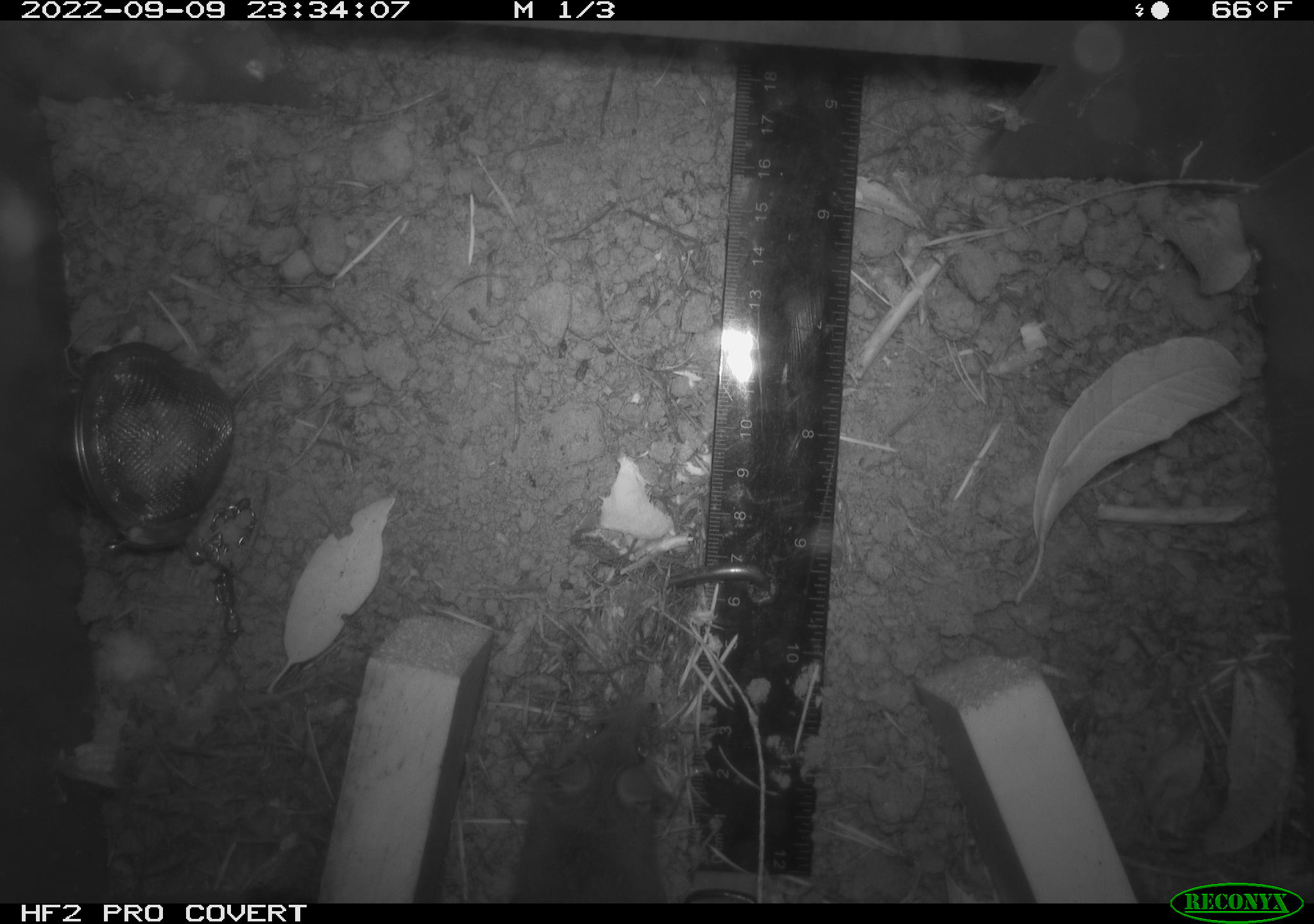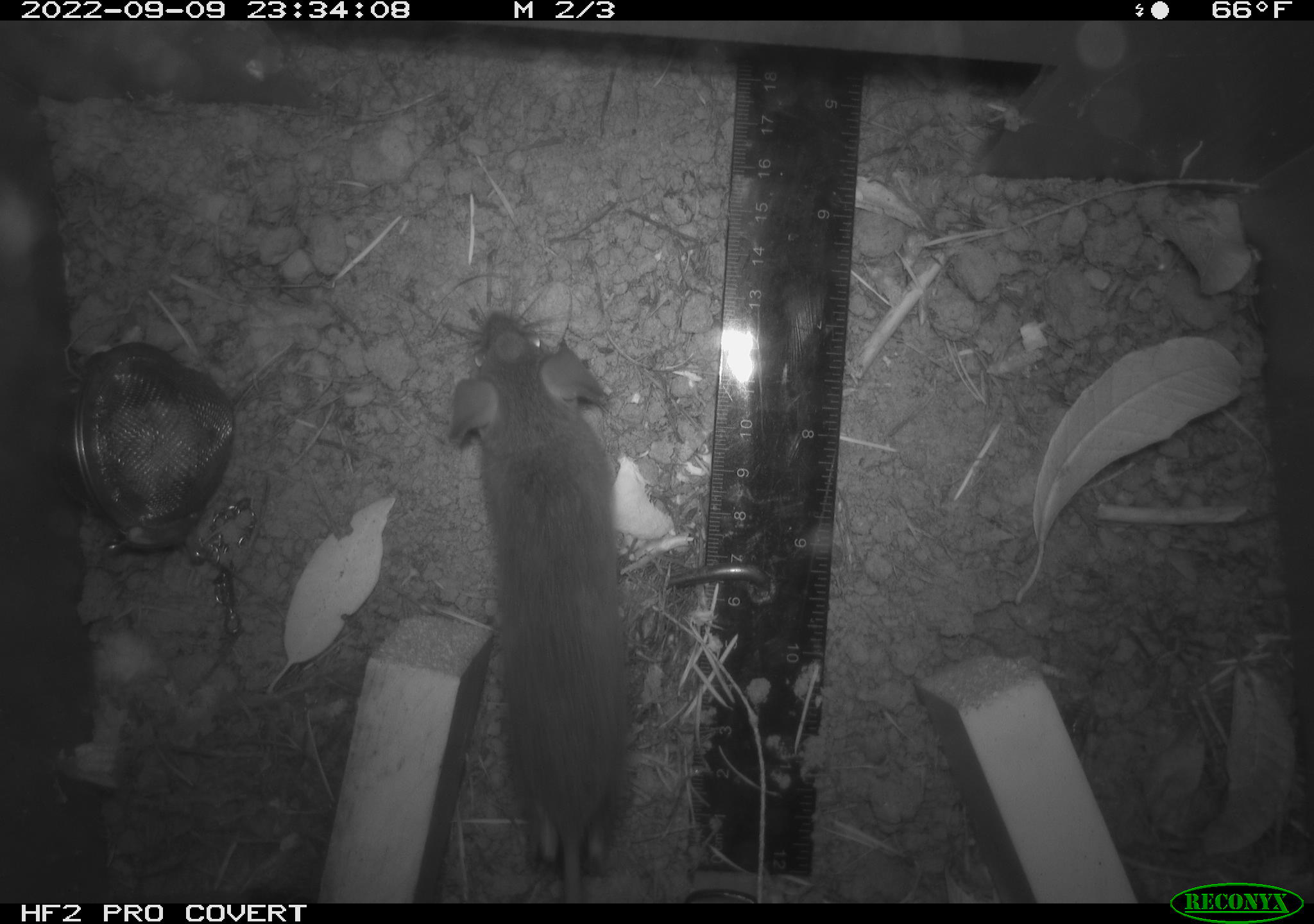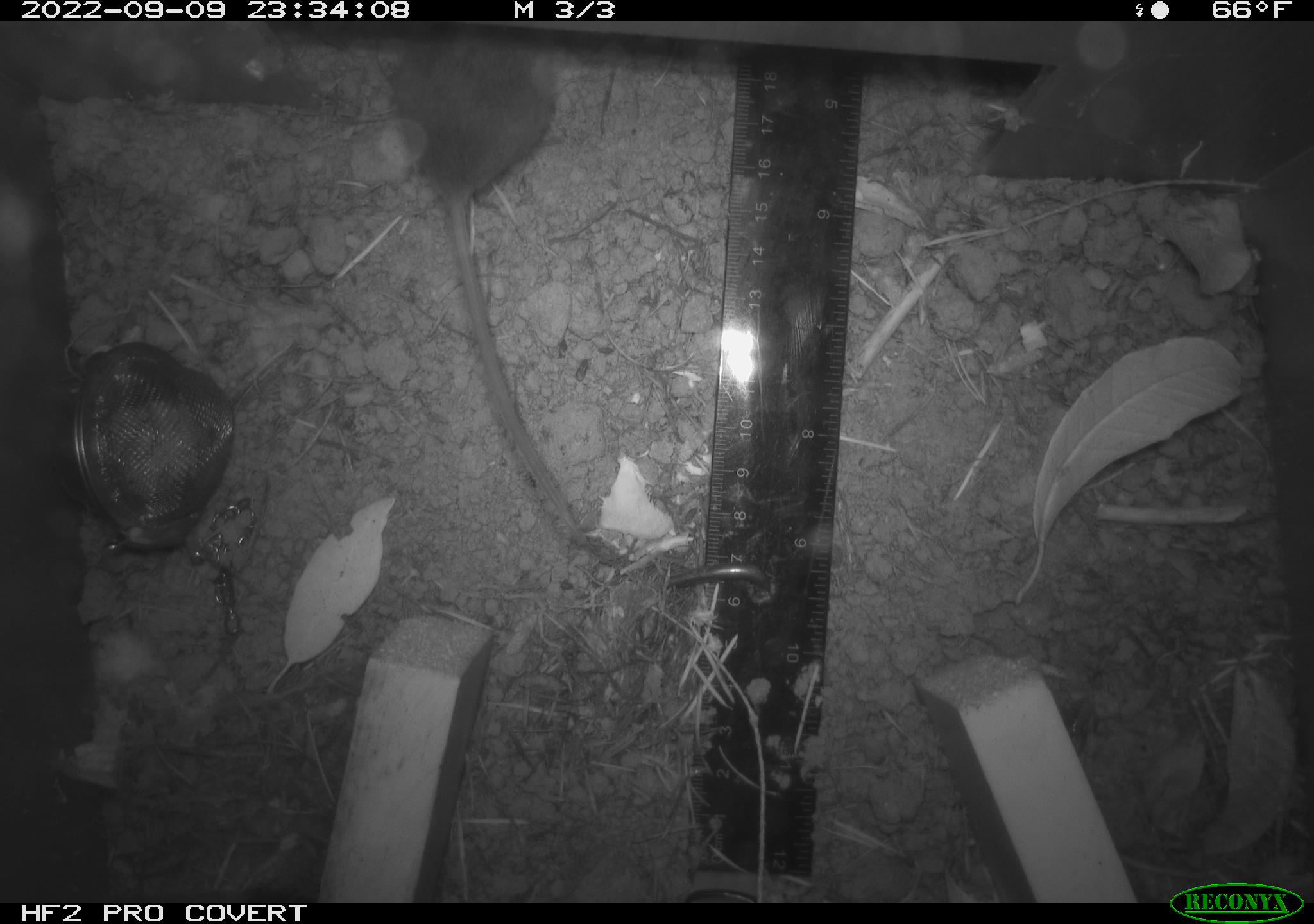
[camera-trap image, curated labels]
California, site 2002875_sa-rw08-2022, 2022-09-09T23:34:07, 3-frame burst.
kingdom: Animalia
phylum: Chordata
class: Mammalia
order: Rodentia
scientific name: Rodentia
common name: mouse species